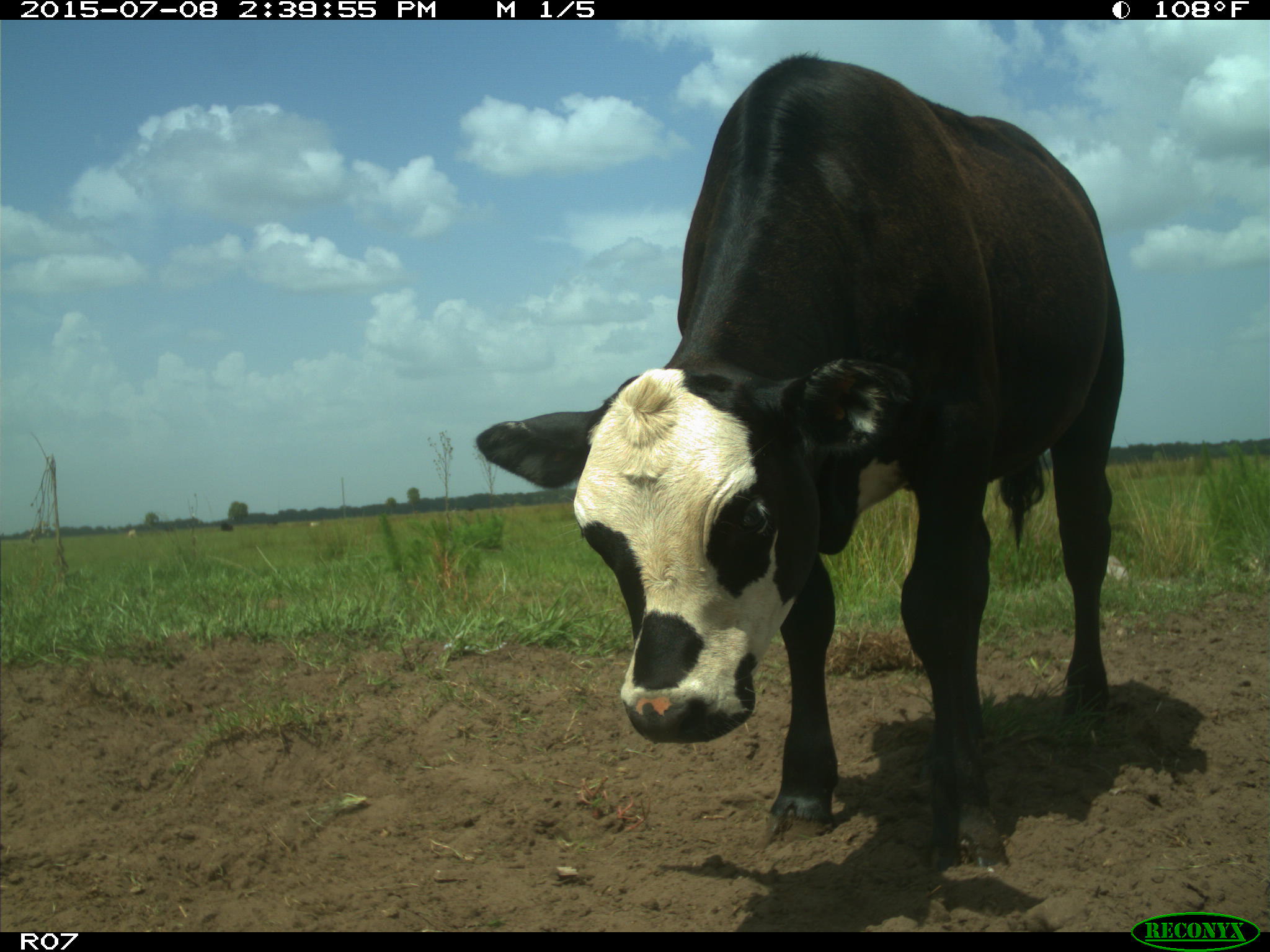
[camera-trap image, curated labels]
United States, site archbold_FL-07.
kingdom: Animalia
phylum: Chordata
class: Mammalia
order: Artiodactyla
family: Bovidae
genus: Bos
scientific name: Bos taurus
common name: domestic cow